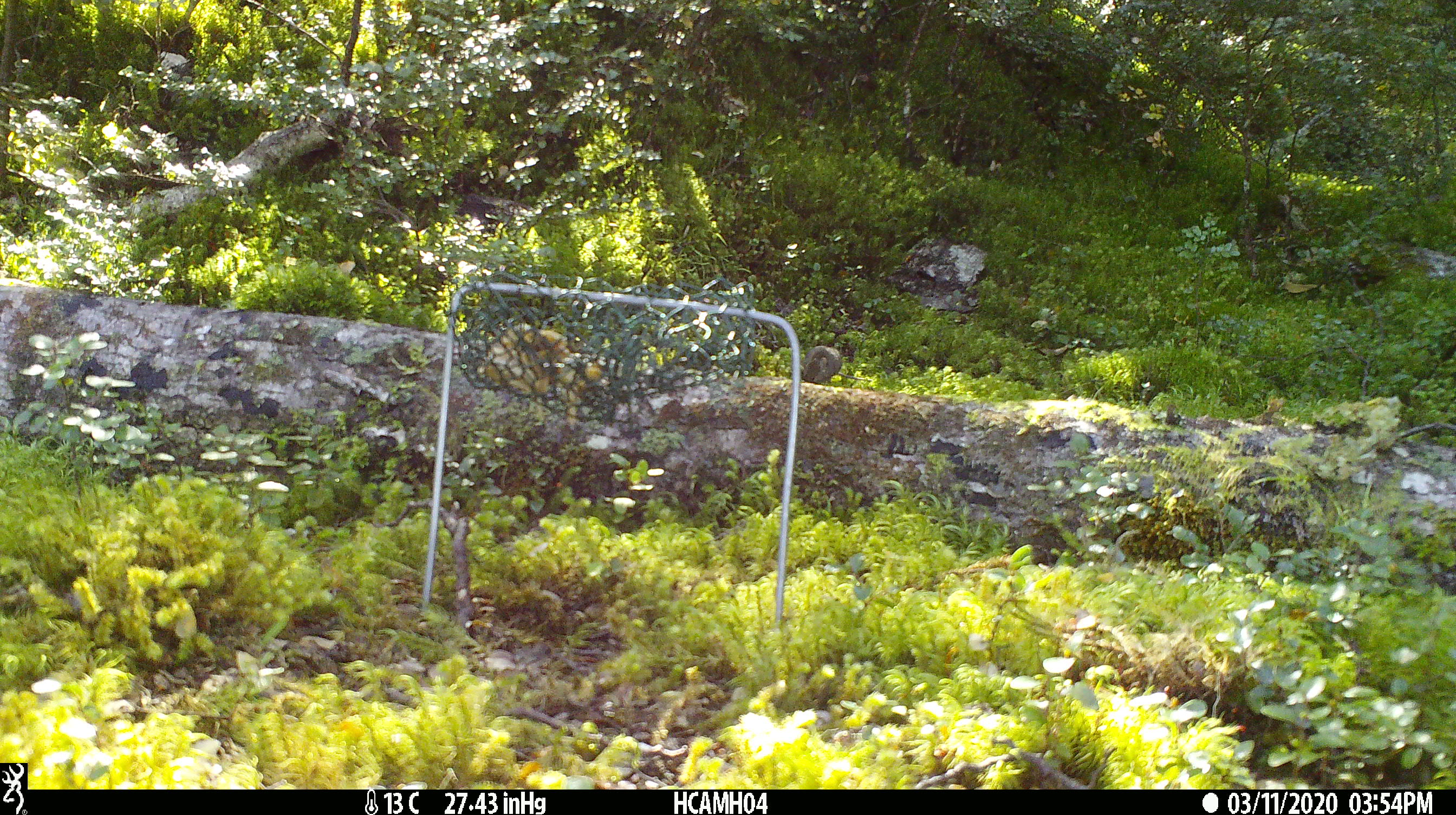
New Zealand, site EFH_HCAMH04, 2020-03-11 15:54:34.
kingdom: Animalia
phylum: Chordata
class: Mammalia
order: Rodentia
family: Muridae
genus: Mus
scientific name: Mus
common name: mouse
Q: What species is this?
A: Mouse (Mus).